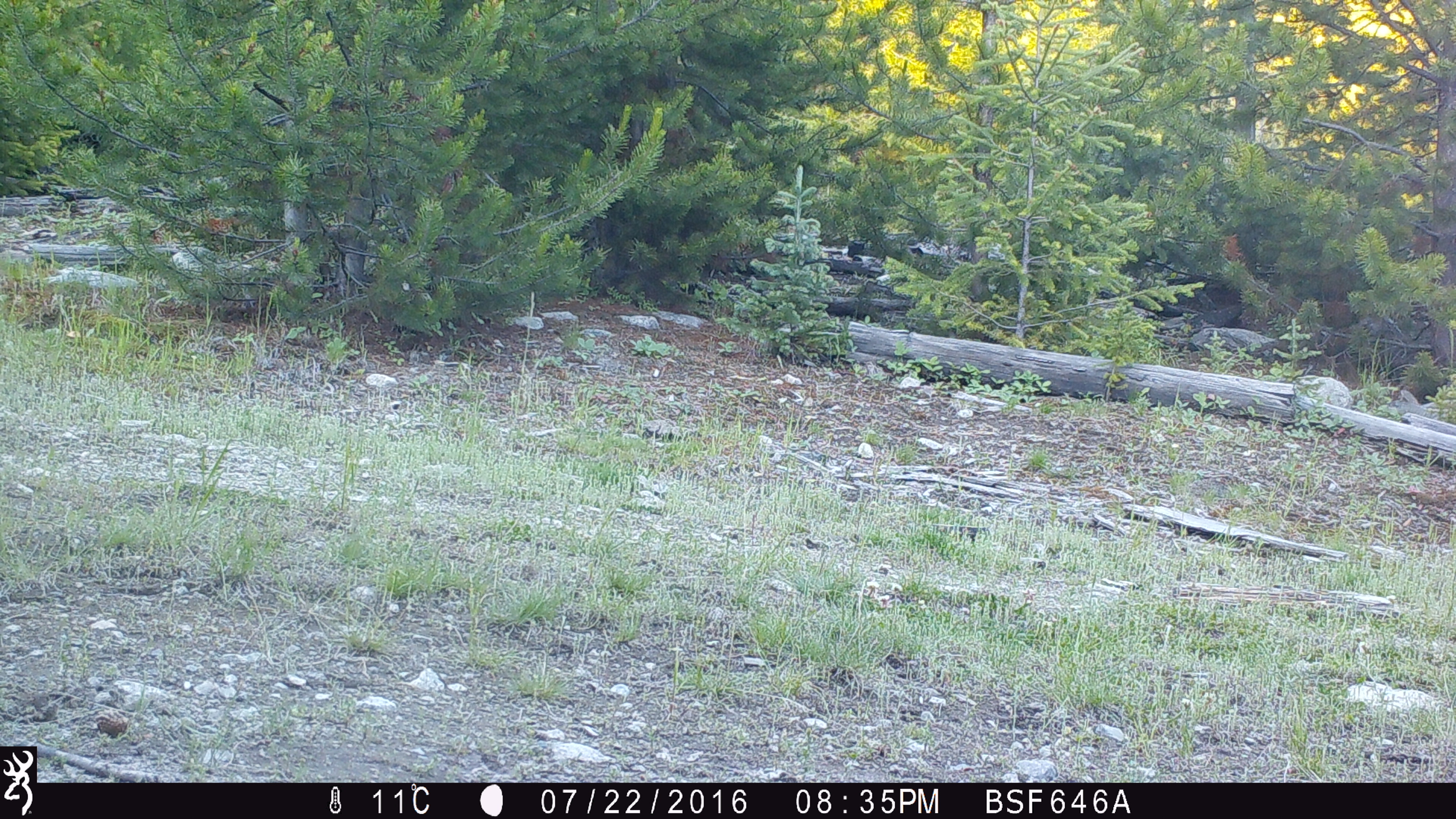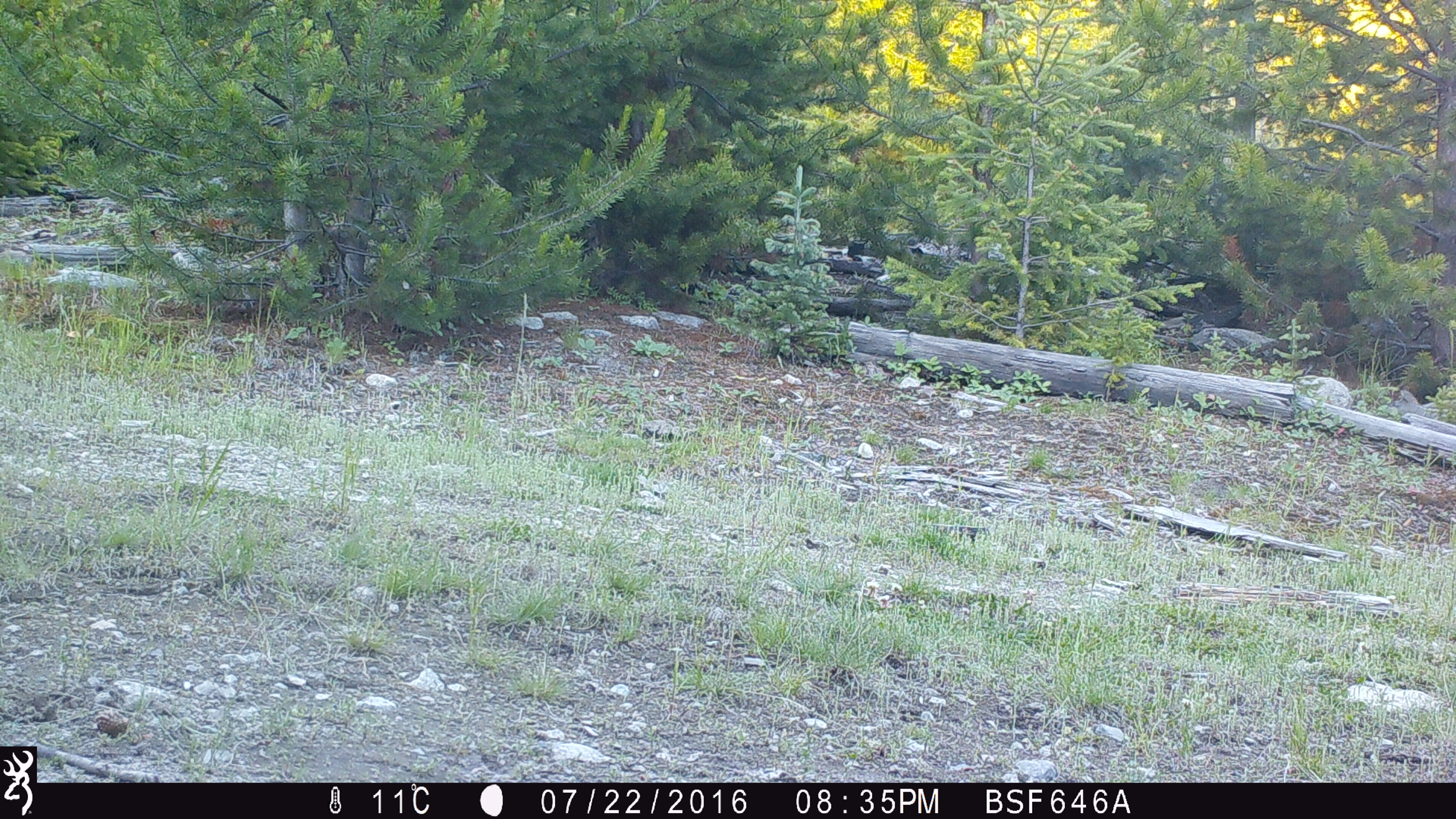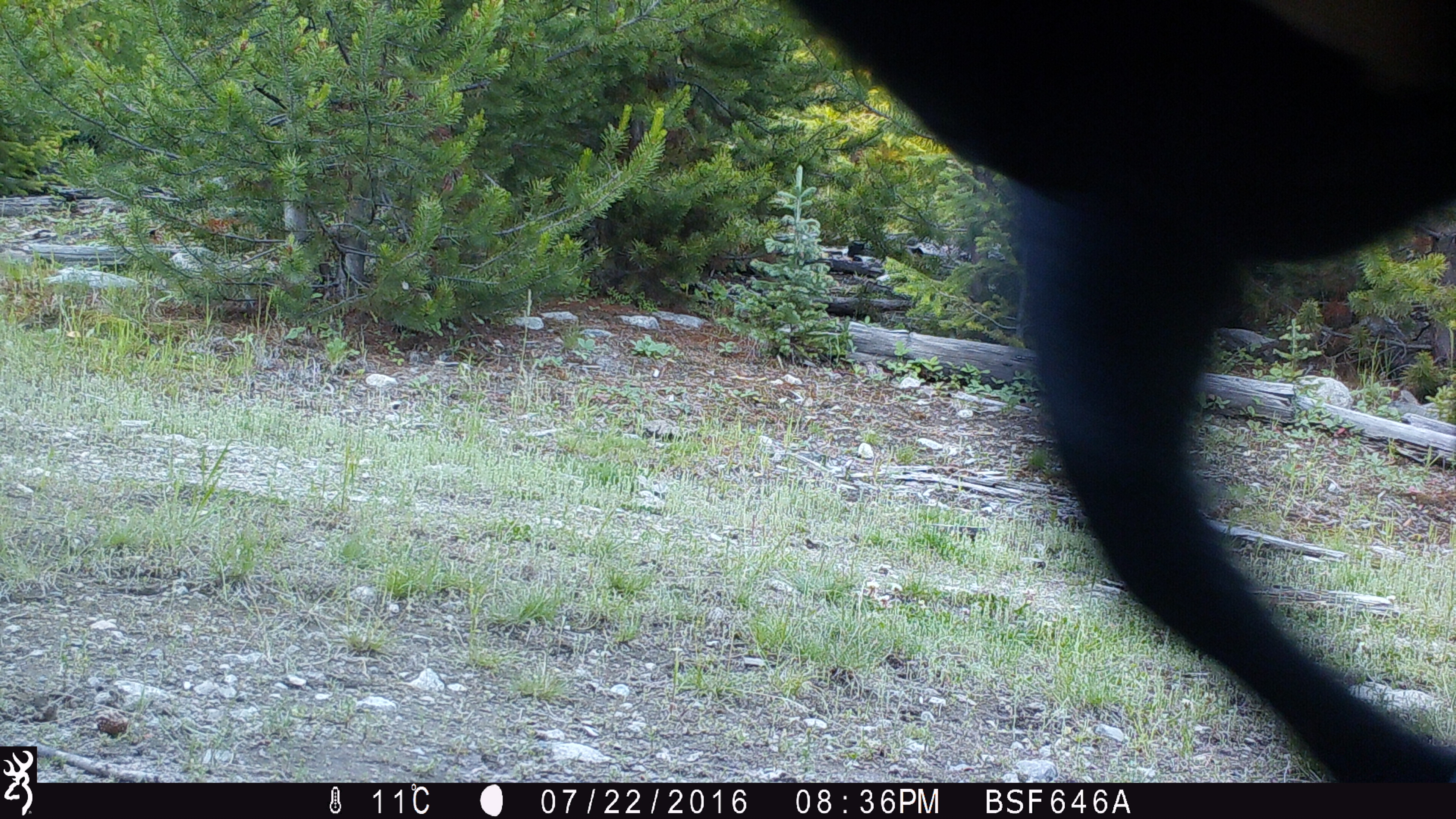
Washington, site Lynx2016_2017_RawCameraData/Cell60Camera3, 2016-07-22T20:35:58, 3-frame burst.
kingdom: Animalia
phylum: Chordata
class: Mammalia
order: Artiodactyla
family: Bovidae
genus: Bos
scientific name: Bos taurus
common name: domestic cattle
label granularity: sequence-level